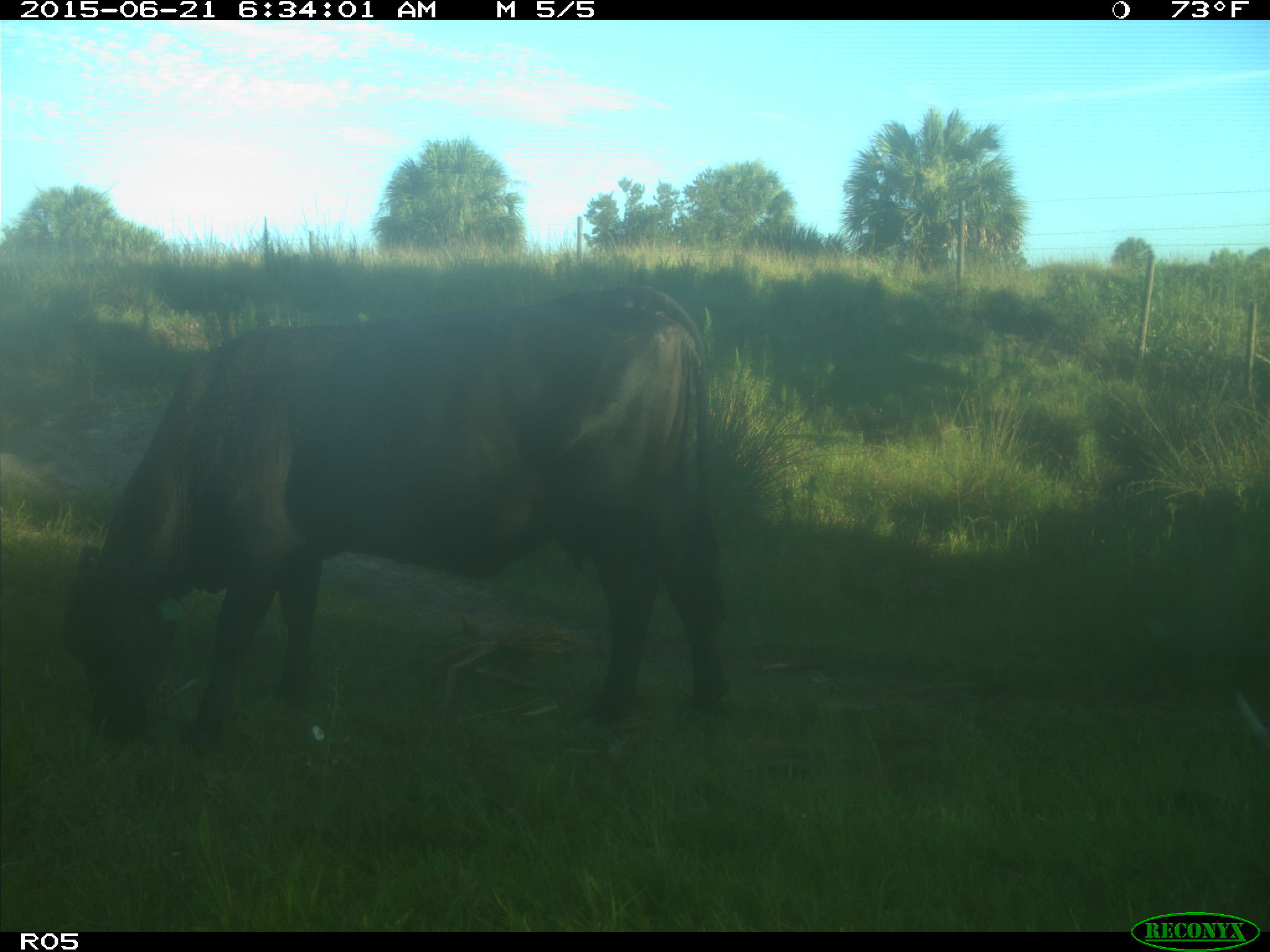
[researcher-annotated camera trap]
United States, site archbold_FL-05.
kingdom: Animalia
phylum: Chordata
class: Mammalia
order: Artiodactyla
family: Bovidae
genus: Bos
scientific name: Bos taurus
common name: domestic cow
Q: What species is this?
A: Bos taurus (domestic cow).